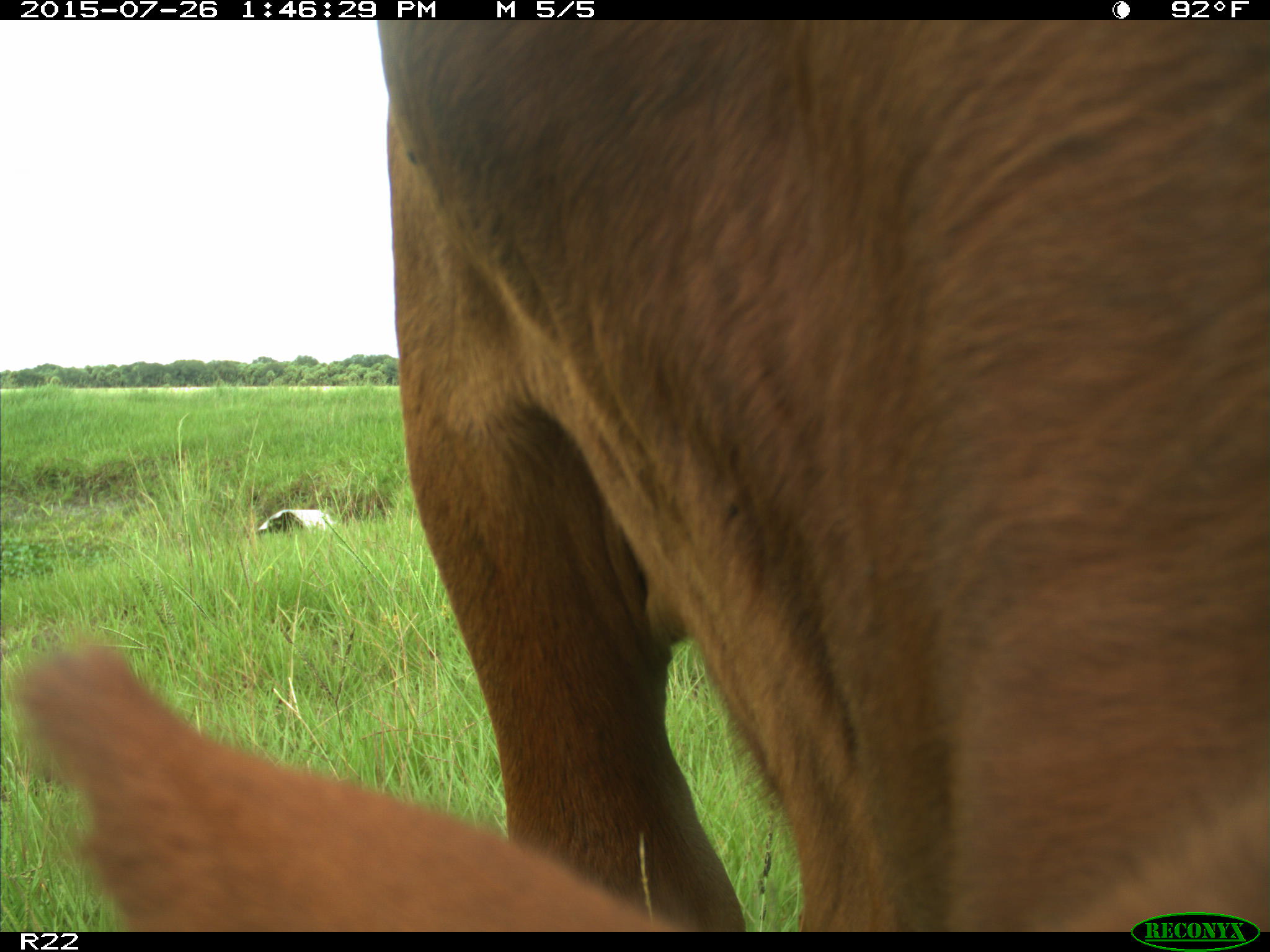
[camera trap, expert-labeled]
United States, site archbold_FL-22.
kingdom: Animalia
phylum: Chordata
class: Mammalia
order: Artiodactyla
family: Bovidae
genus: Bos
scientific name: Bos taurus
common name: domestic cow